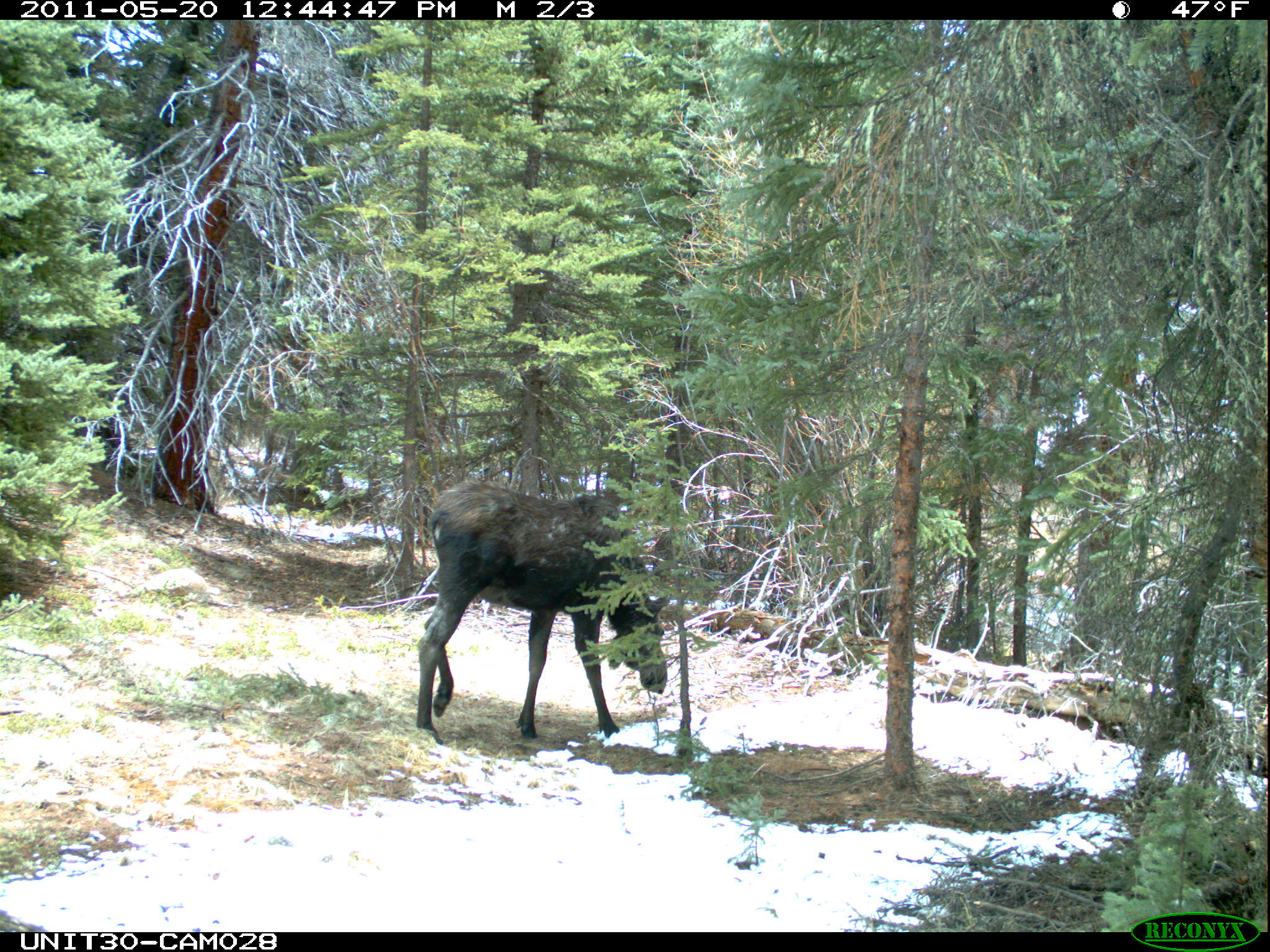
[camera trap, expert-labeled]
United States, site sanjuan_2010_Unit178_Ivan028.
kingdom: Animalia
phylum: Chordata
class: Mammalia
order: Artiodactyla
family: Cervidae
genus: Alces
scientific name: Alces alces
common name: moose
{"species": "Alces alces (moose)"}